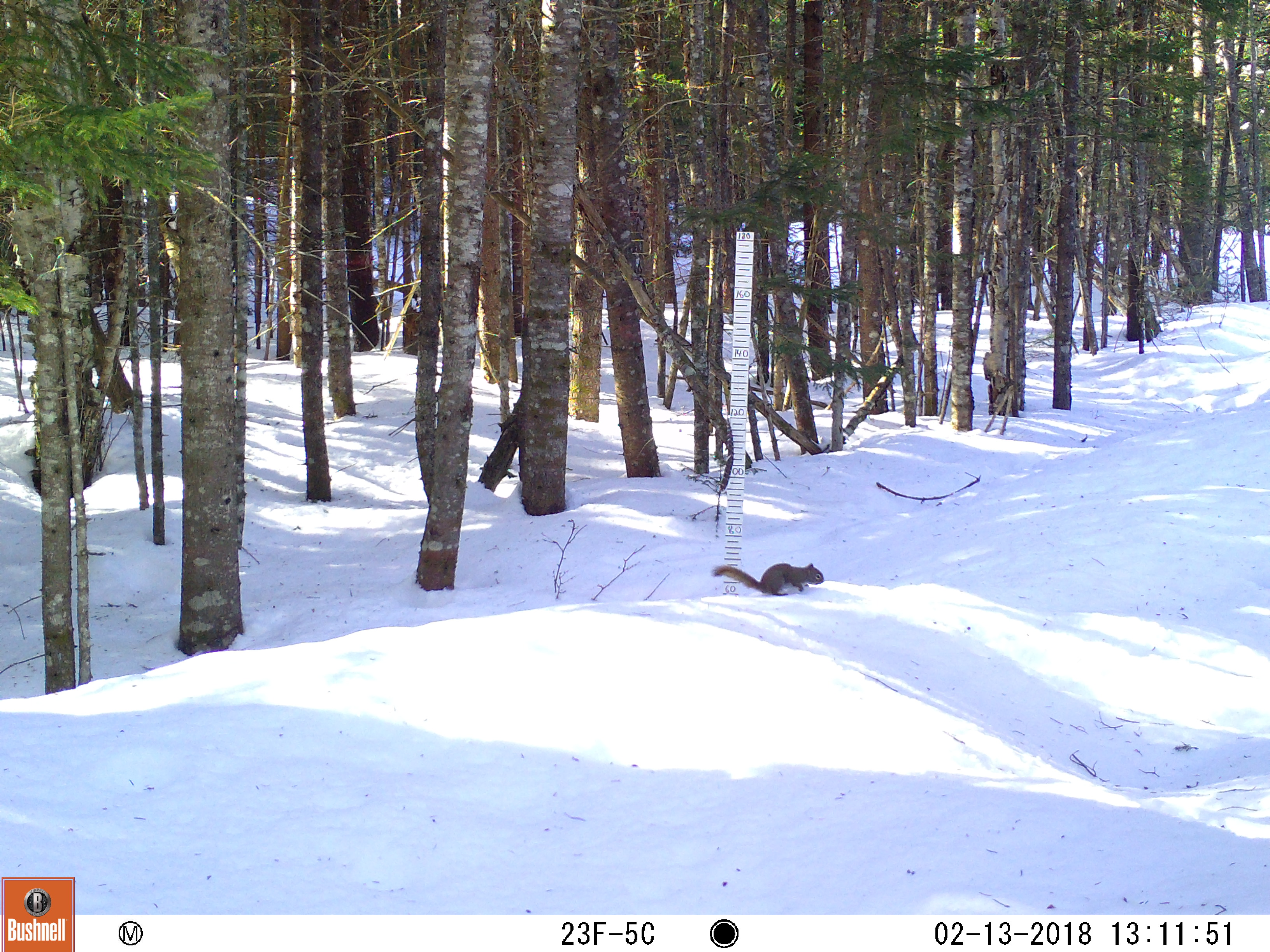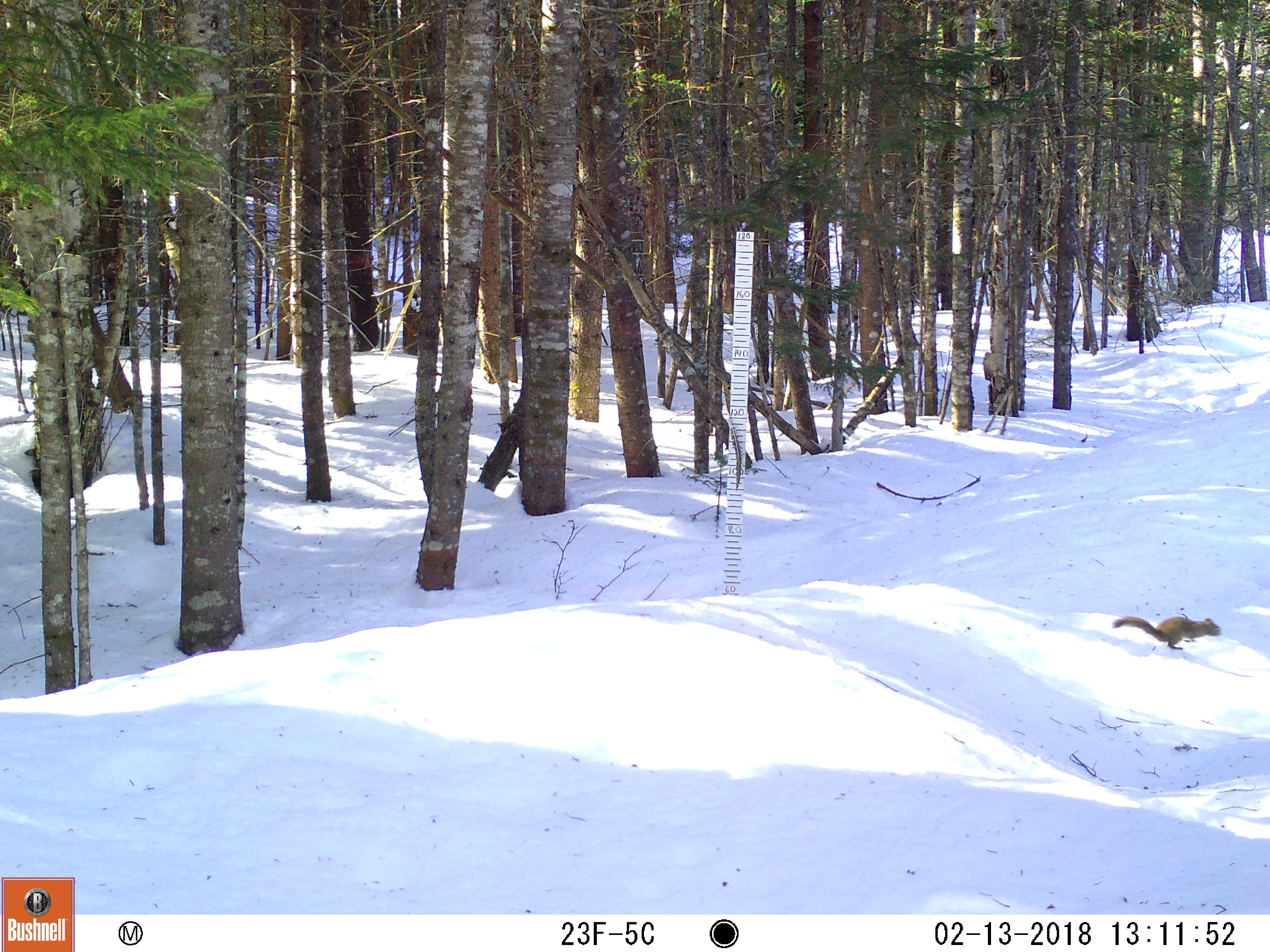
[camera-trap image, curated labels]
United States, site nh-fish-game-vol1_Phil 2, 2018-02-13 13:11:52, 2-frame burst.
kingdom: Animalia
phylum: Chordata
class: Mammalia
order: Rodentia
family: Sciuridae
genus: Tamiasciurus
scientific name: Tamiasciurus hudsonicus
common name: red squirrel